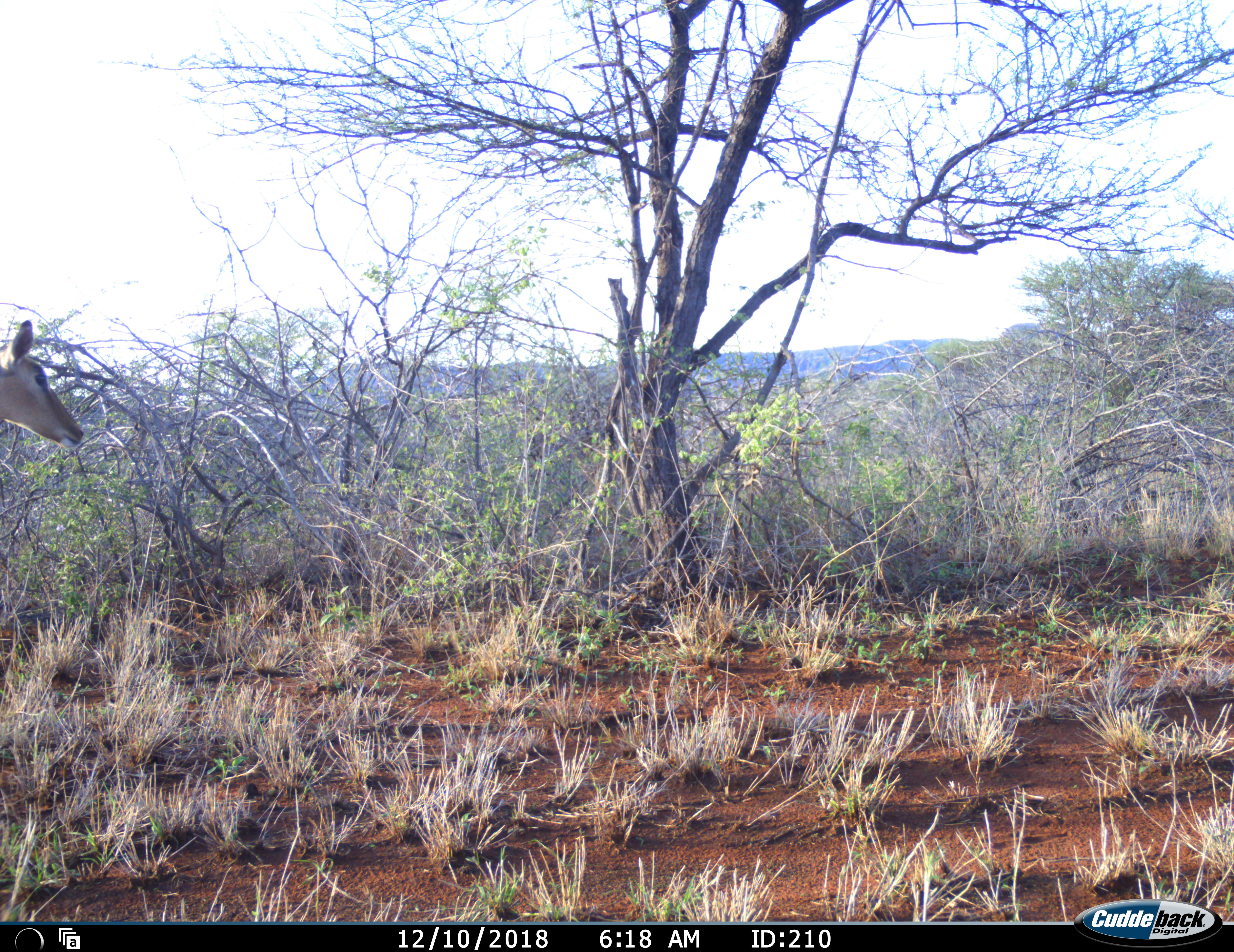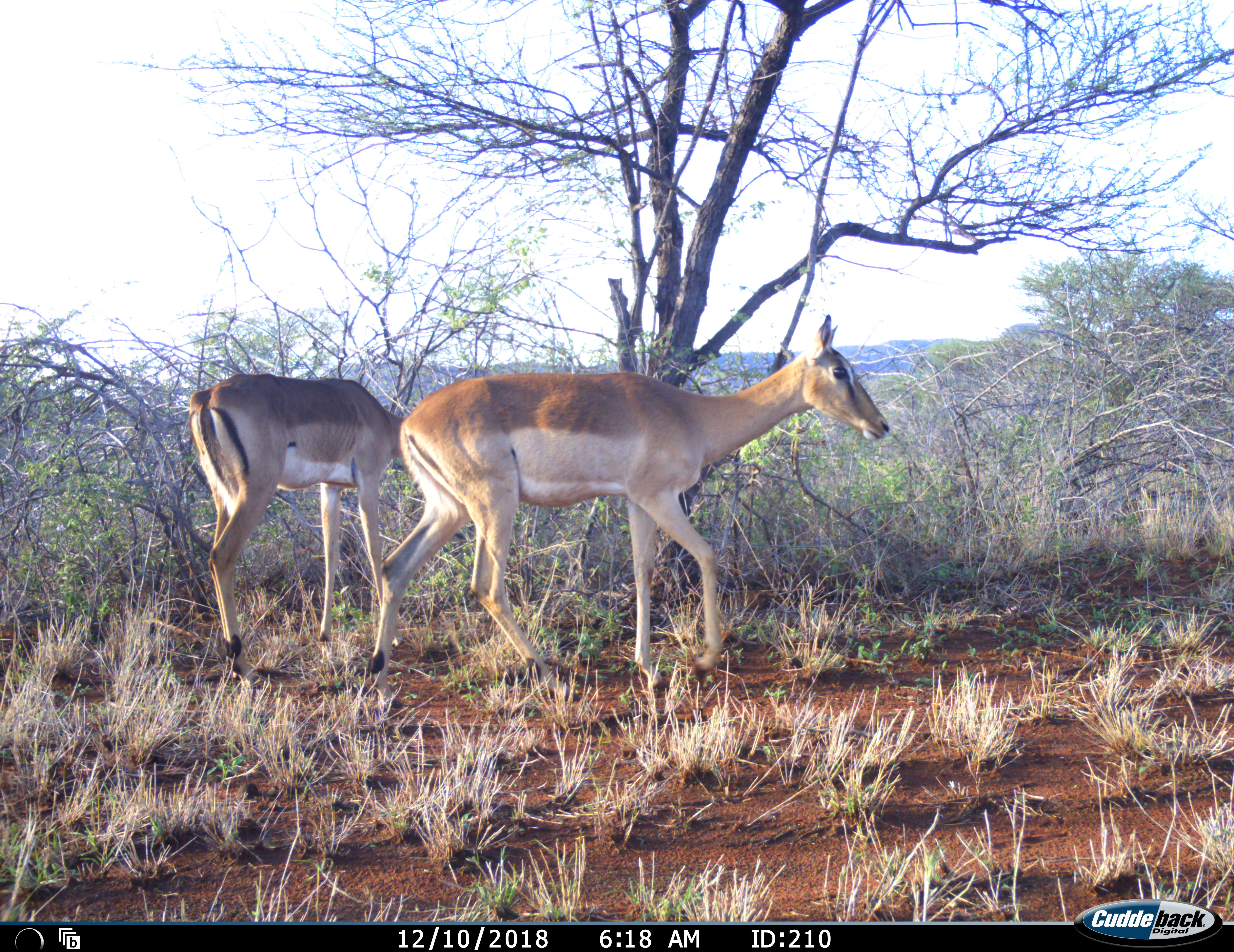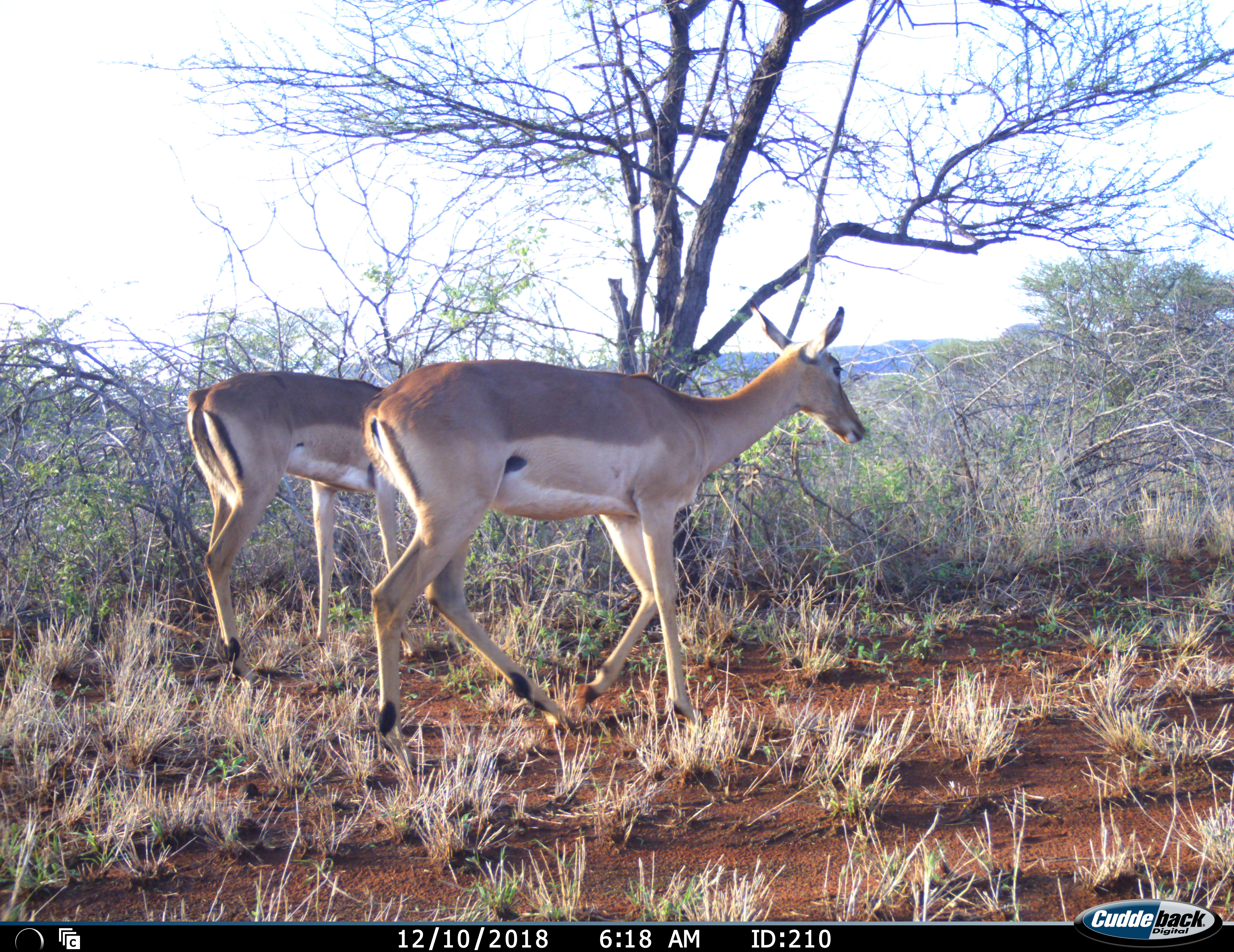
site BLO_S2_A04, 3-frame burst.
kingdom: Animalia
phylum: Chordata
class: Mammalia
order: Artiodactyla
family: Bovidae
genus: Aepyceros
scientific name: Aepyceros melampus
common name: impala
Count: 2.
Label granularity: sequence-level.